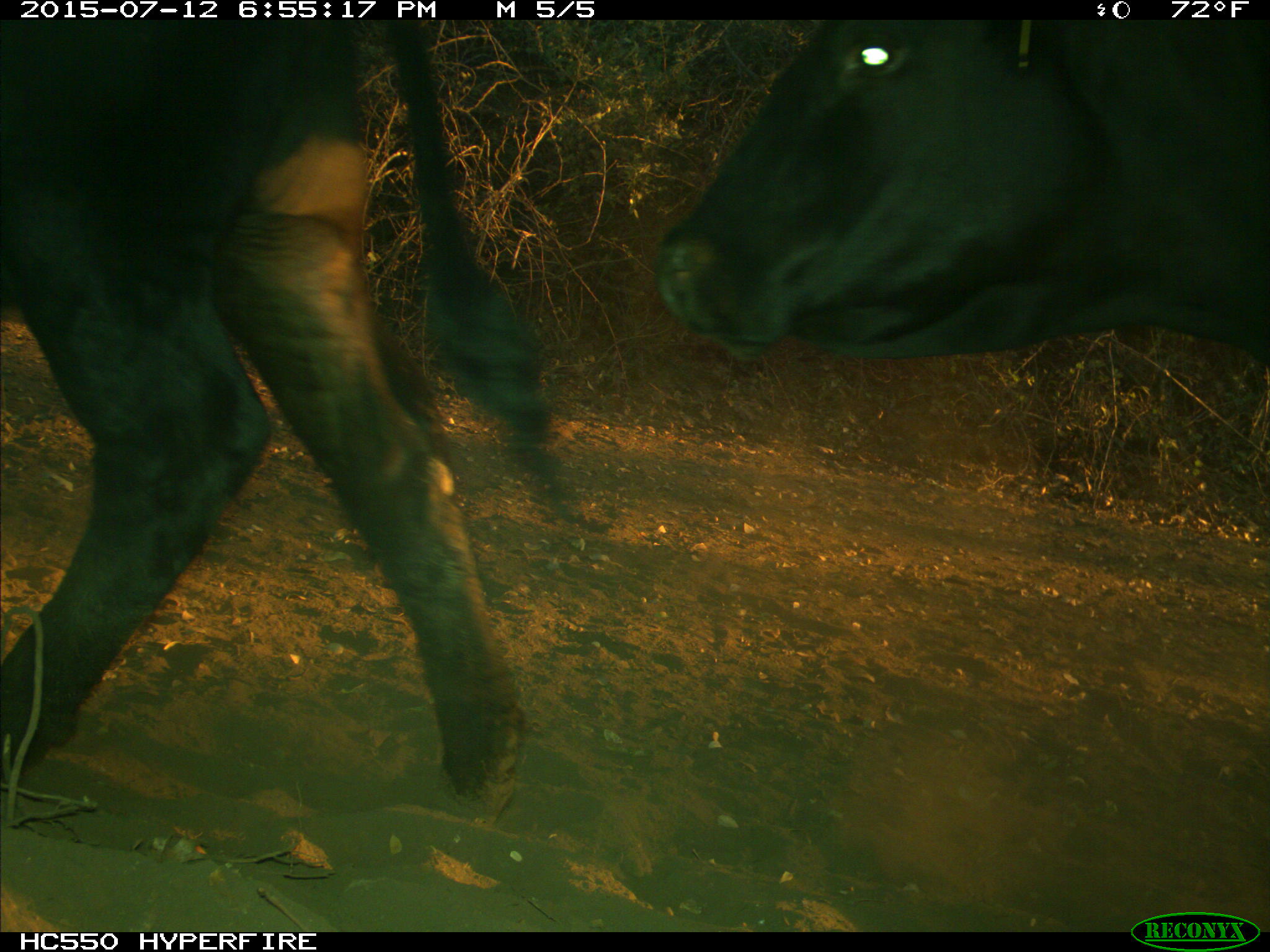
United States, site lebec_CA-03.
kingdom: Animalia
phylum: Chordata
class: Mammalia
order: Artiodactyla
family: Bovidae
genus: Bos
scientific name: Bos taurus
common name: domestic cow